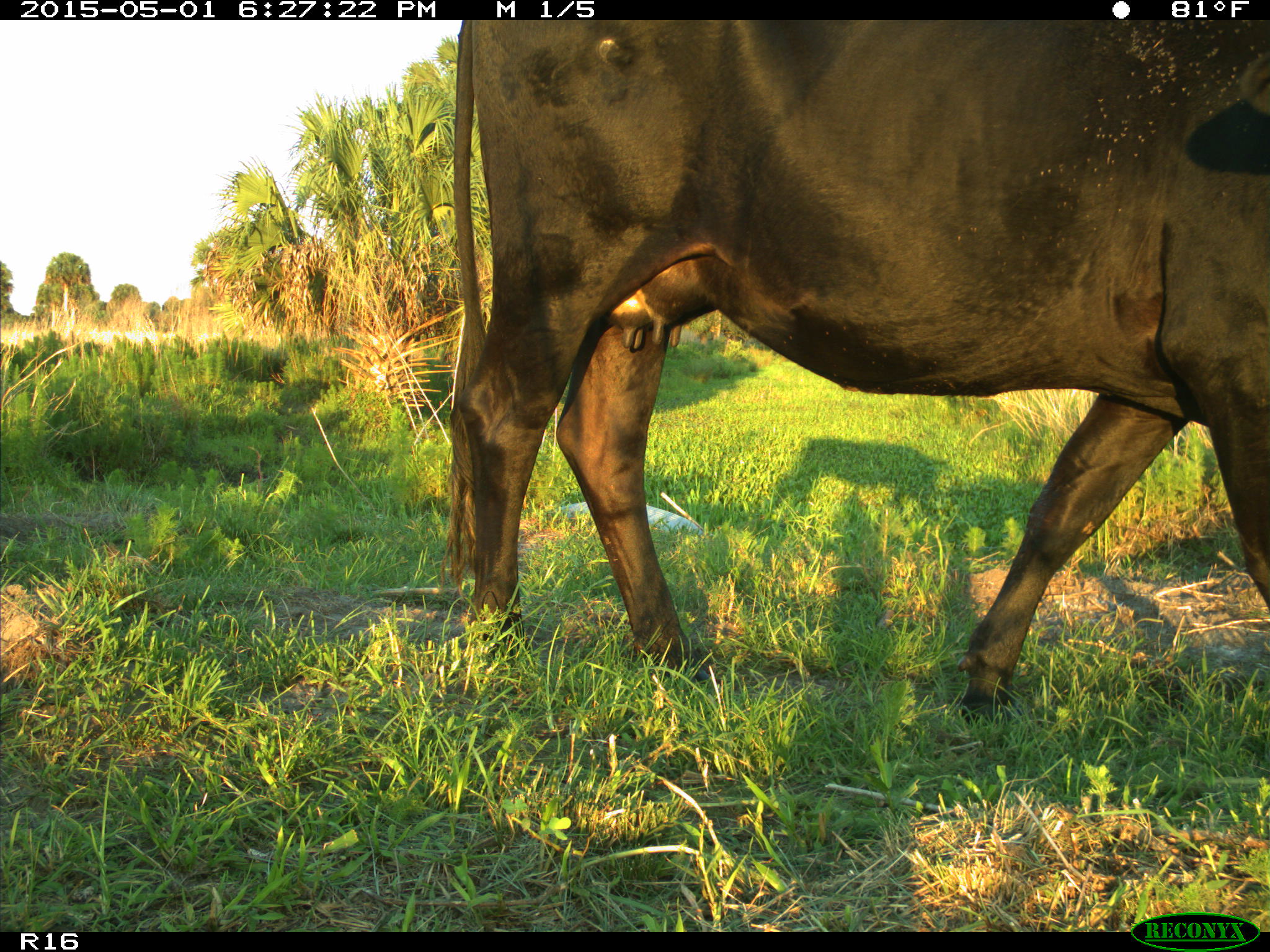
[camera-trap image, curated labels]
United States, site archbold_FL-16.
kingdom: Animalia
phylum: Chordata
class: Mammalia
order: Artiodactyla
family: Bovidae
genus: Bos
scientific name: Bos taurus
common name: domestic cow